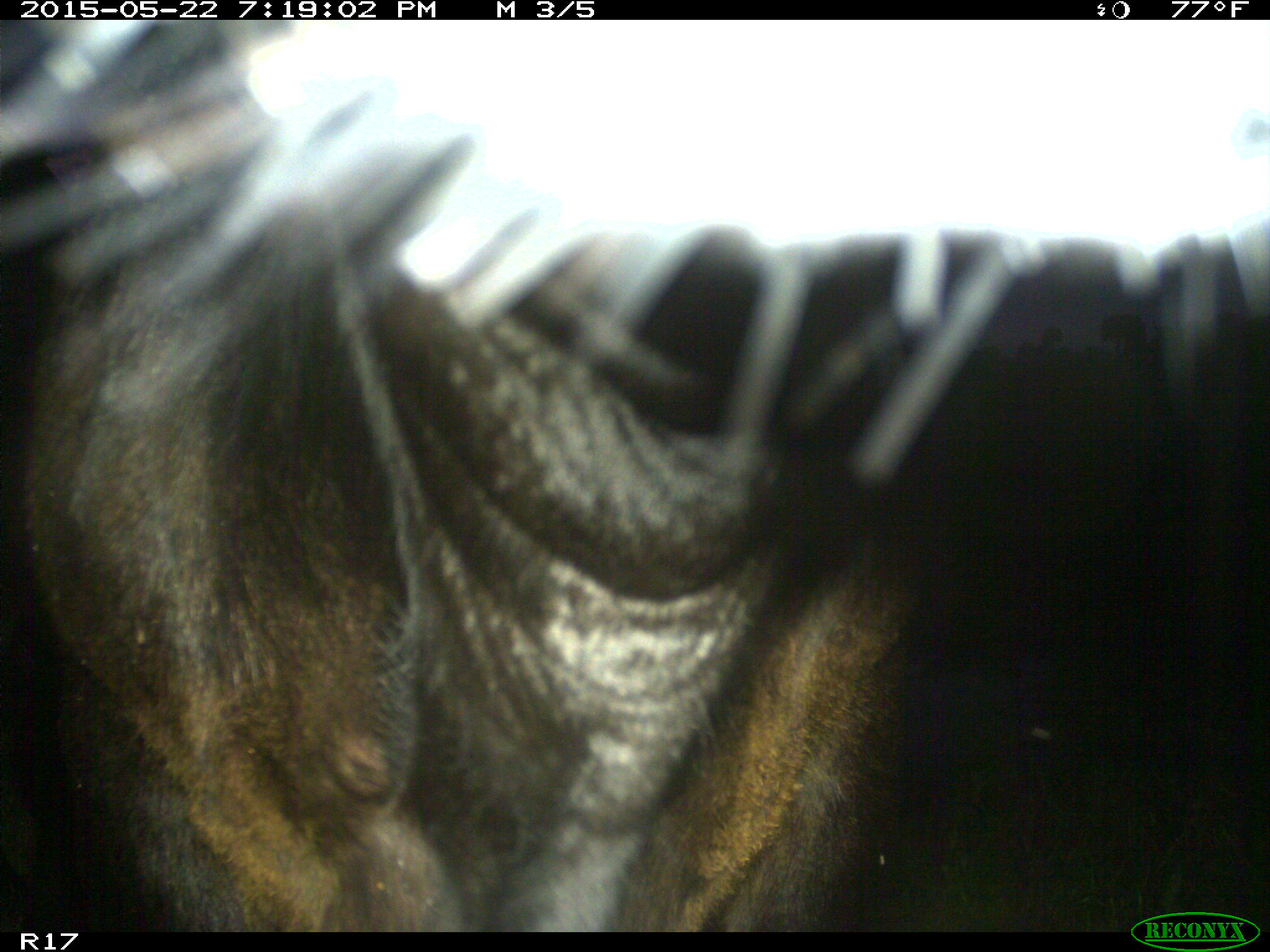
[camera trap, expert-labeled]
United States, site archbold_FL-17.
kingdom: Animalia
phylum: Chordata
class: Mammalia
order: Artiodactyla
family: Bovidae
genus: Bos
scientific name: Bos taurus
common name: domestic cow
Bos taurus (domestic cow).